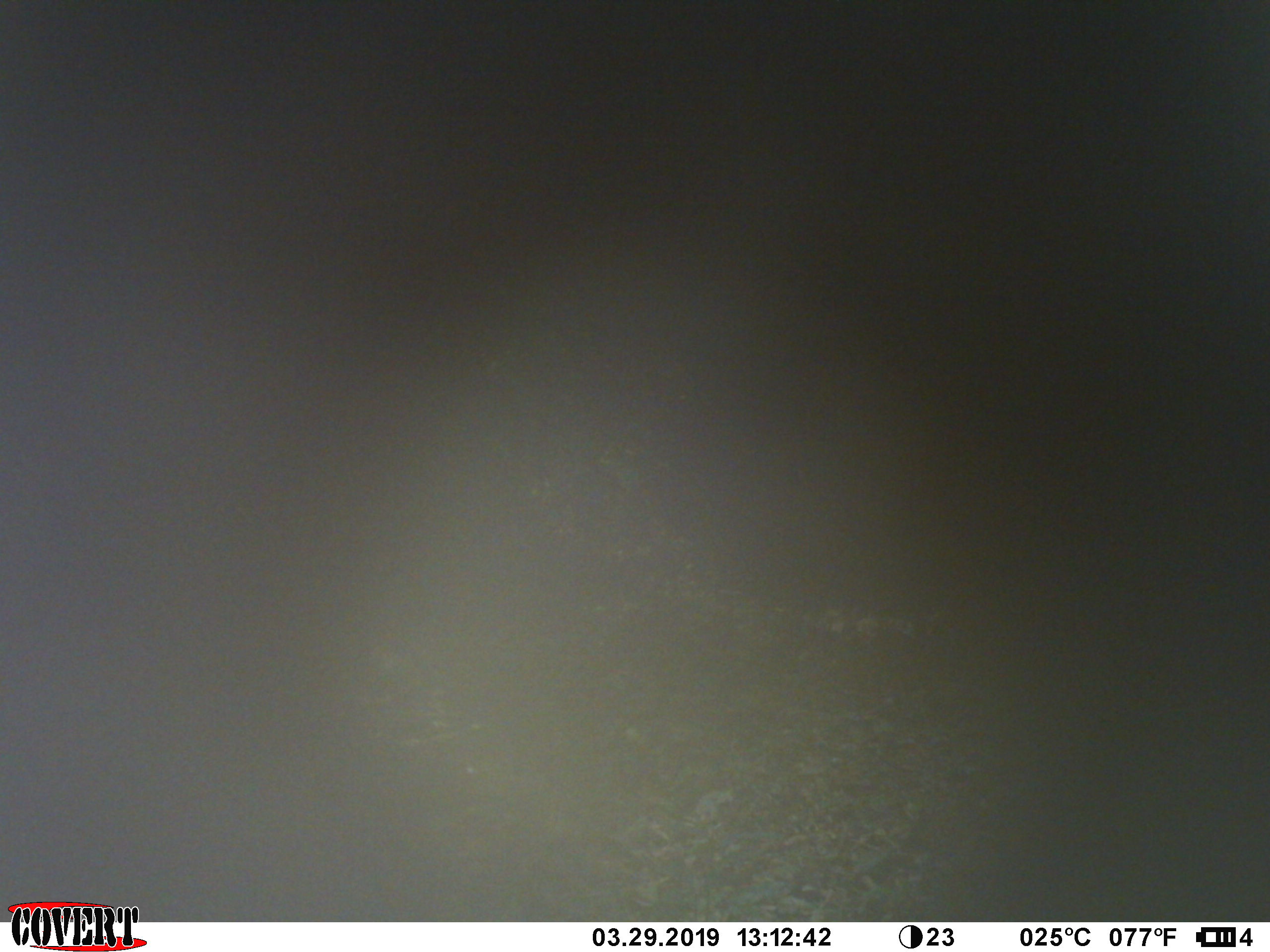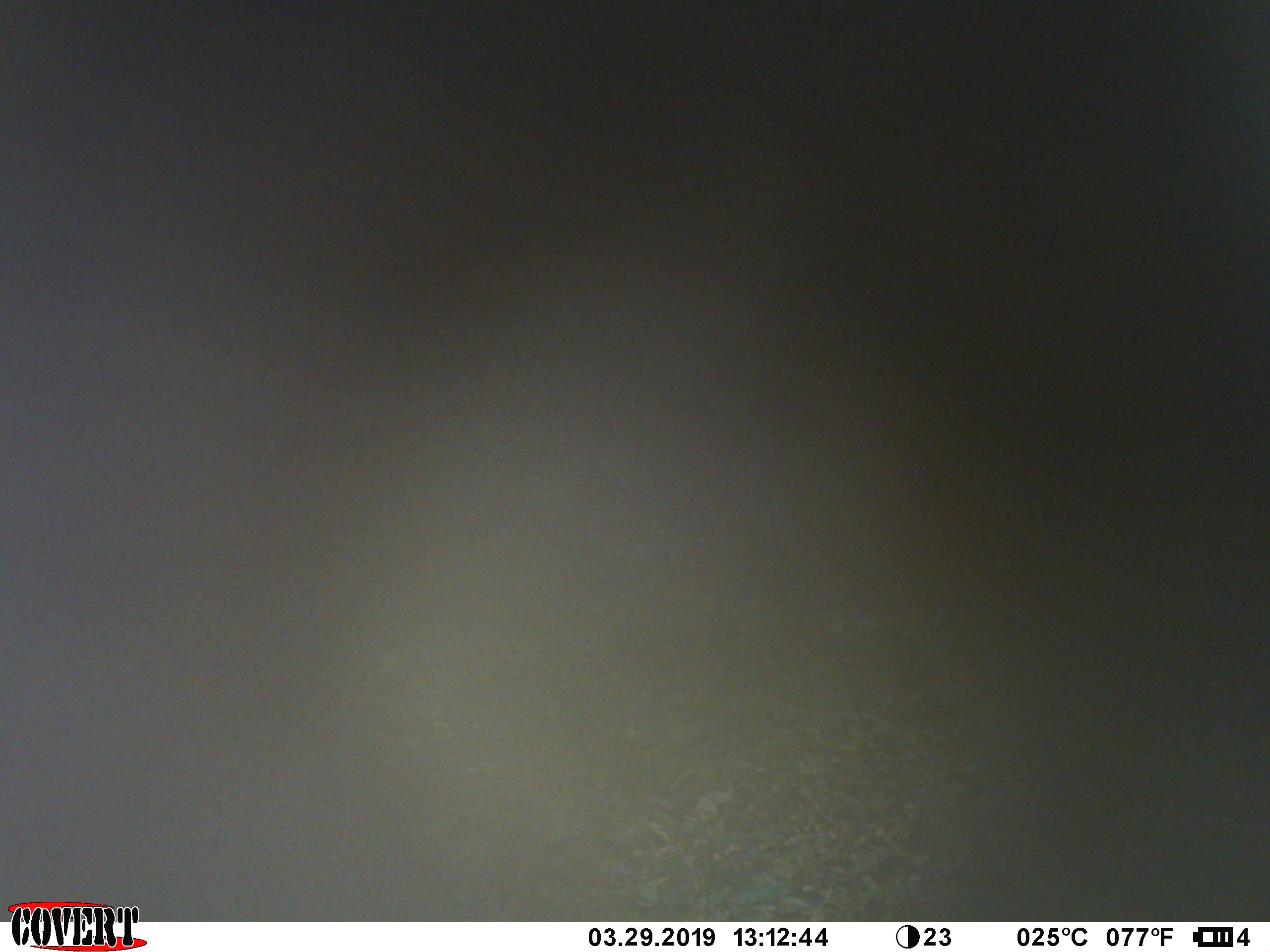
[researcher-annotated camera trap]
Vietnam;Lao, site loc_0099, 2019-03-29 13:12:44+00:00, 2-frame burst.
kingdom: Animalia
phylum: Chordata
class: Mammalia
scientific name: Mammalia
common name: mammal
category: unidentified small mammal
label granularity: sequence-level